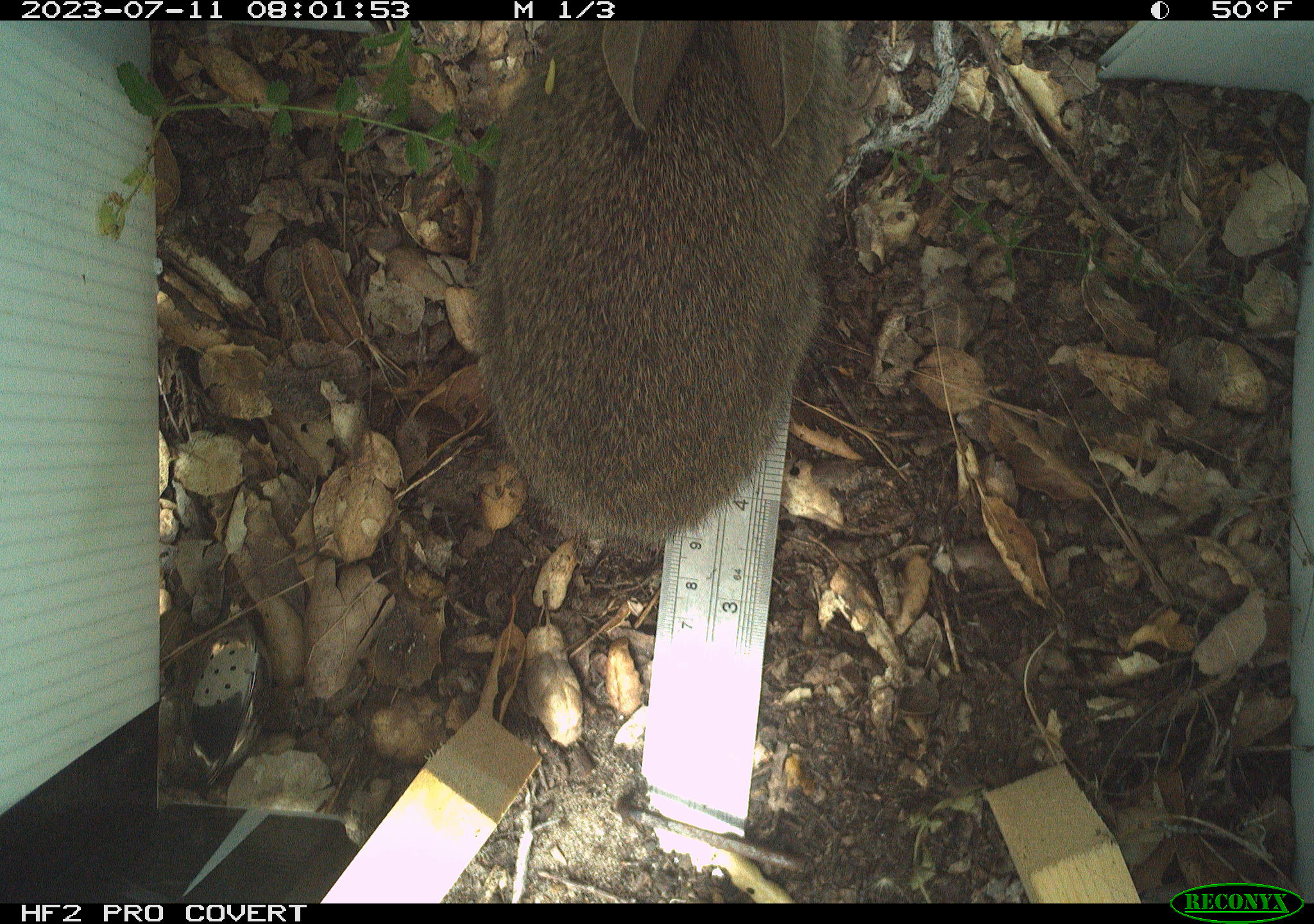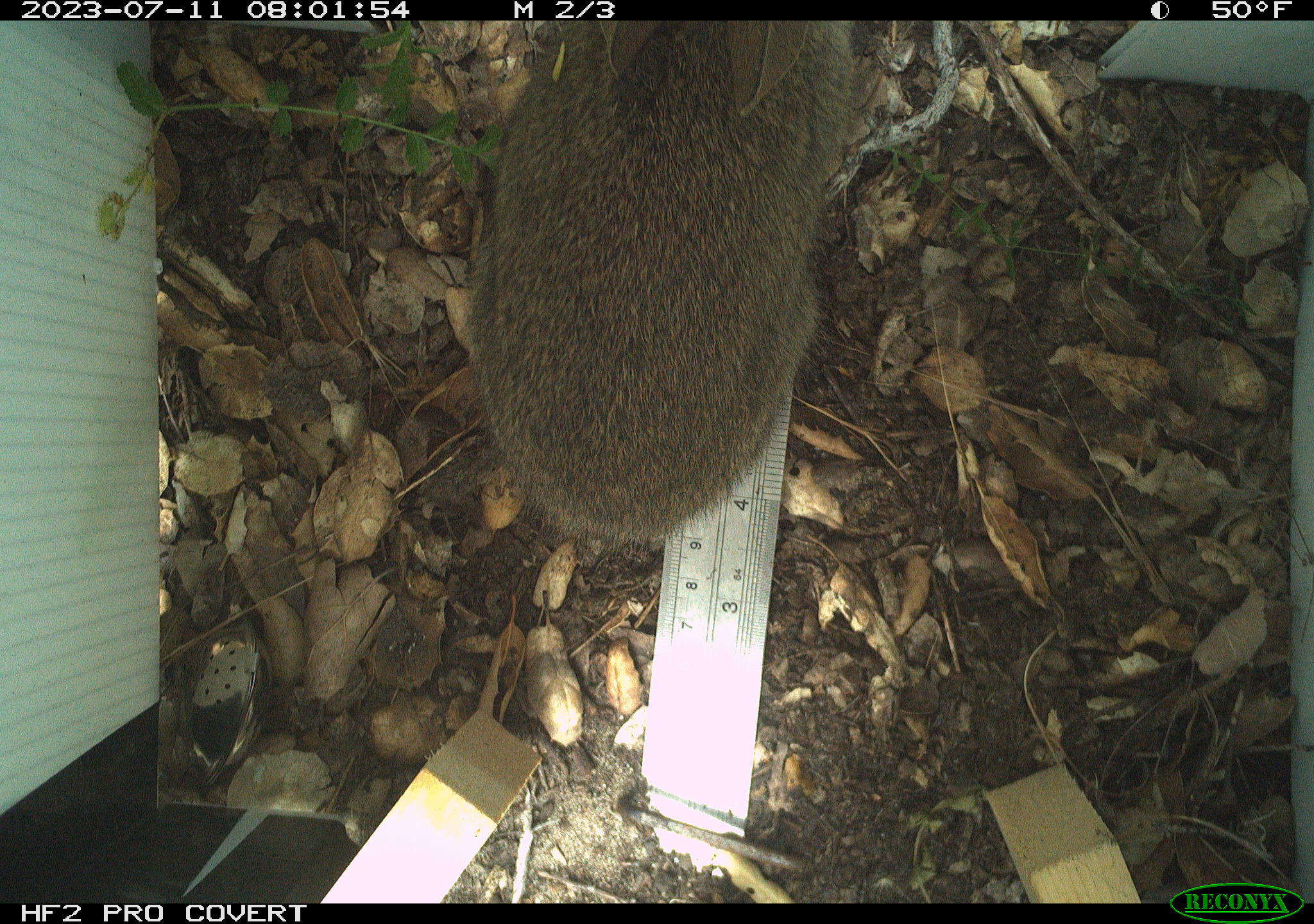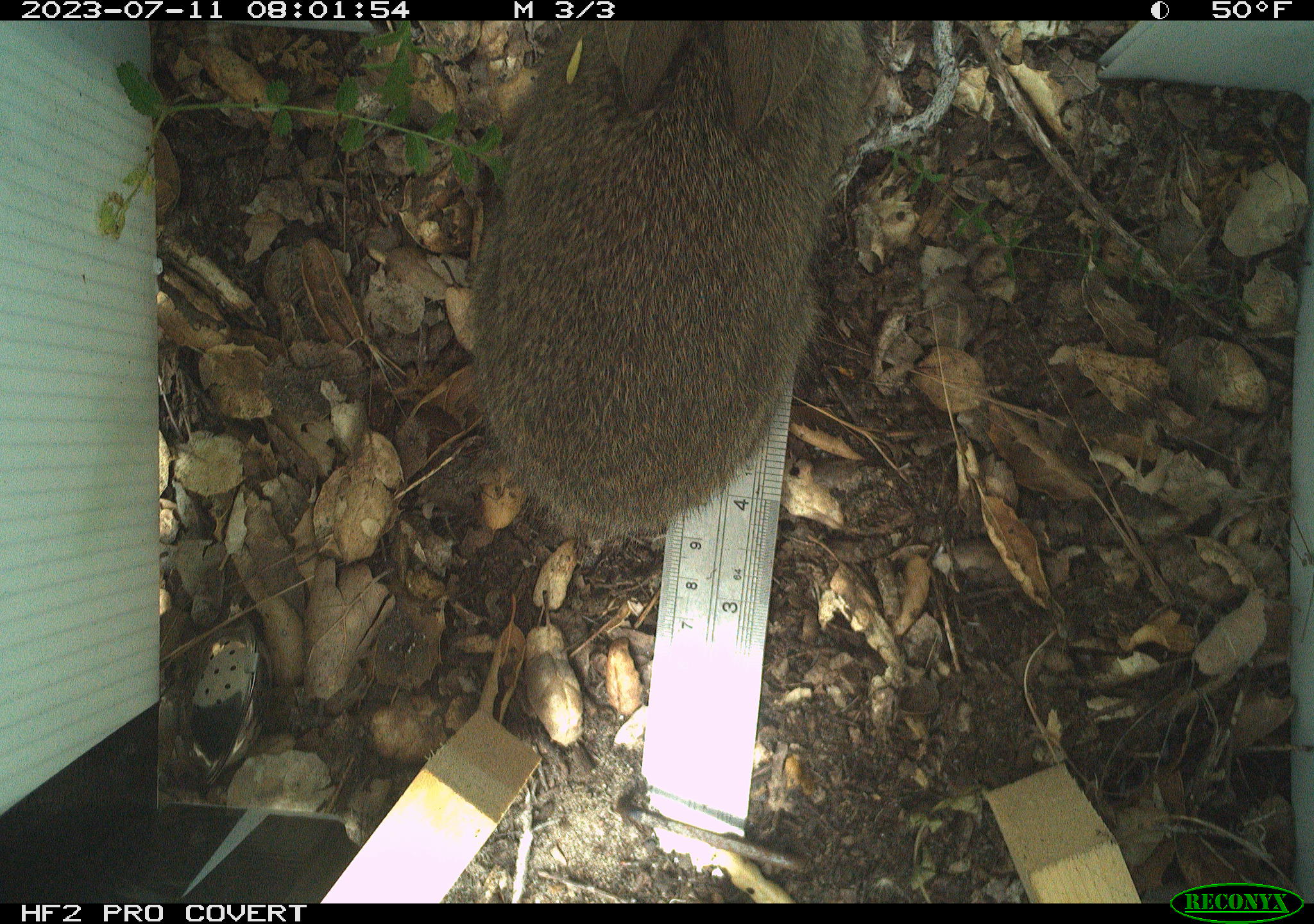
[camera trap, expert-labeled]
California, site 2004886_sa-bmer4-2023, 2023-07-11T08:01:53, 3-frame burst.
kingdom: Animalia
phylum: Chordata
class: Mammalia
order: Lagomorpha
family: Leporidae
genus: Sylvilagus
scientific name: Sylvilagus bachmani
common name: brush rabbit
Brush rabbit (Sylvilagus bachmani).